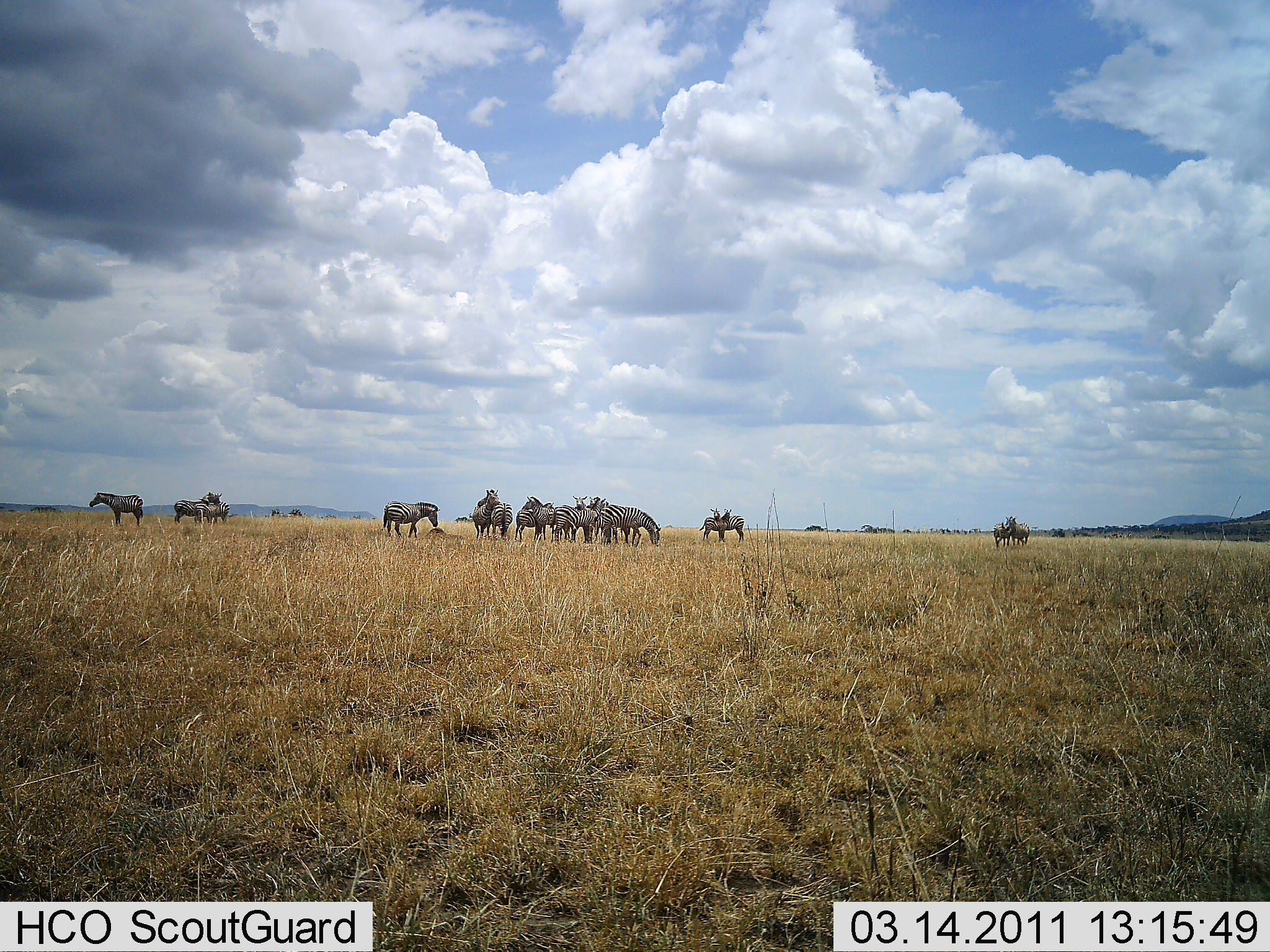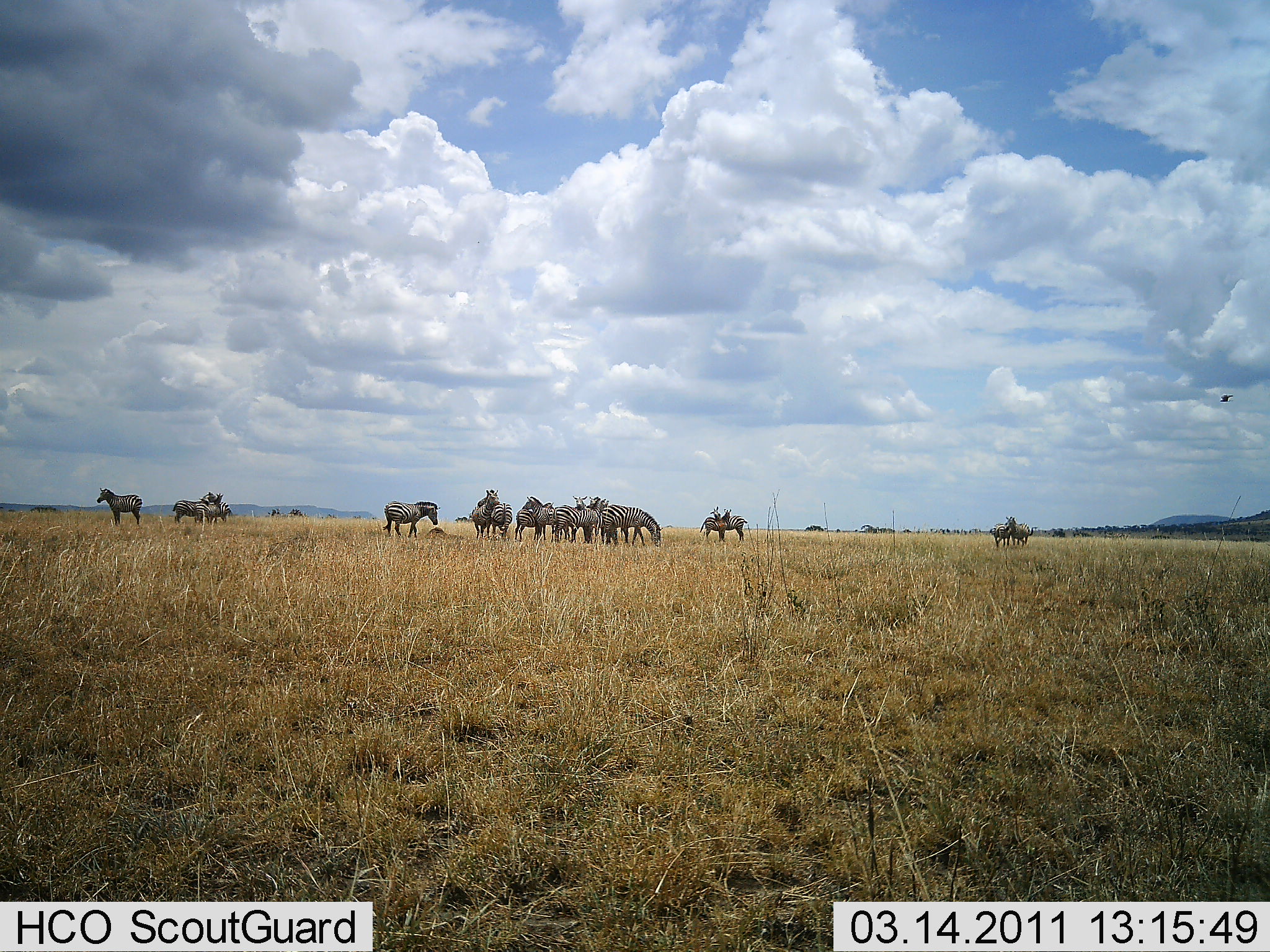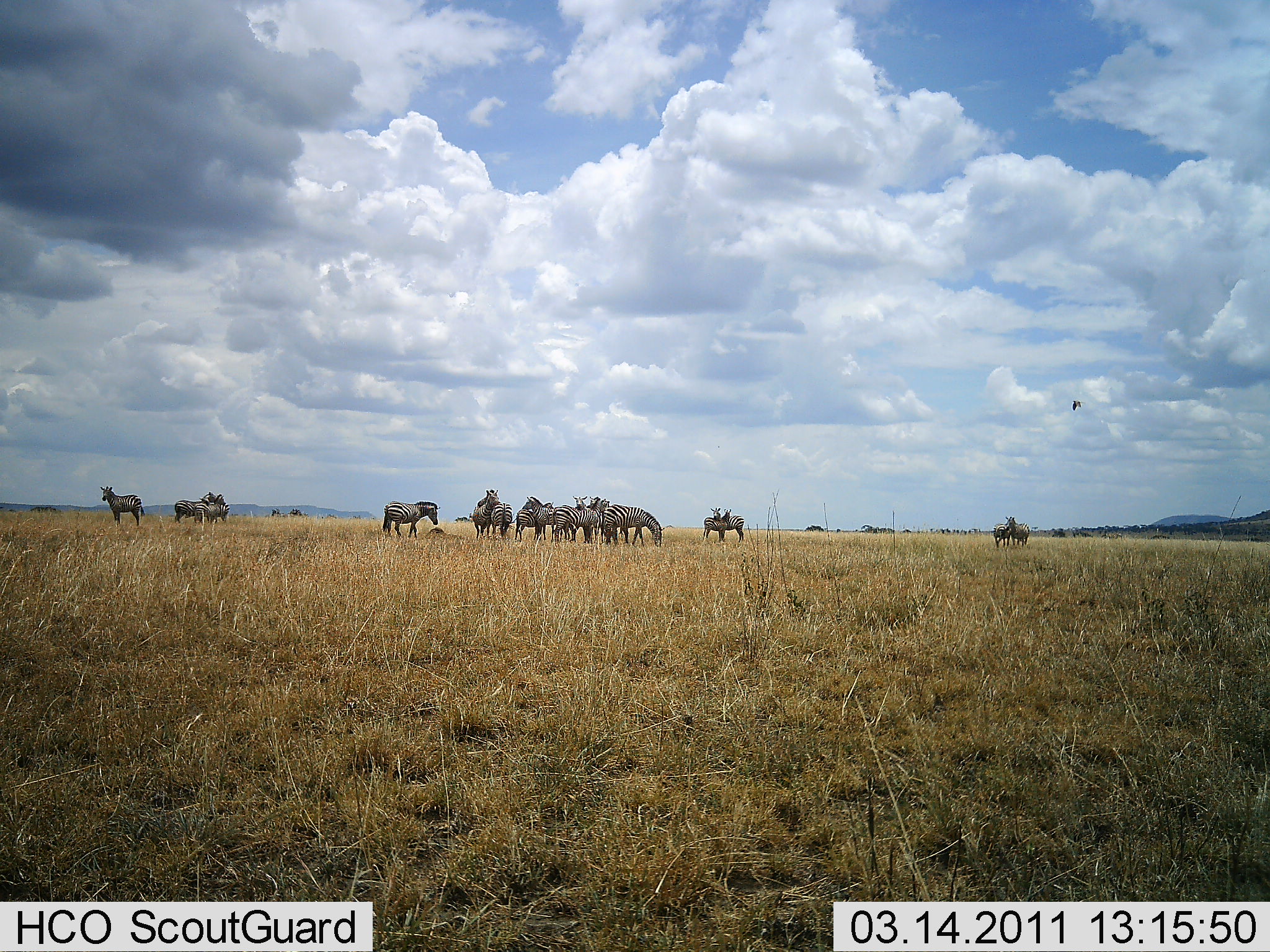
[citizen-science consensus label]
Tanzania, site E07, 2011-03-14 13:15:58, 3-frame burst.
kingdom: Animalia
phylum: Chordata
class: Mammalia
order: Perissodactyla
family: Equidae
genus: Equus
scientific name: Equus quagga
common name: plains zebra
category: zebra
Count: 11-50.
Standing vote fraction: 100%.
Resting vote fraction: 23%.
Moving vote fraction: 0%.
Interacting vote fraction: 46%.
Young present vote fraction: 0%.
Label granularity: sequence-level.